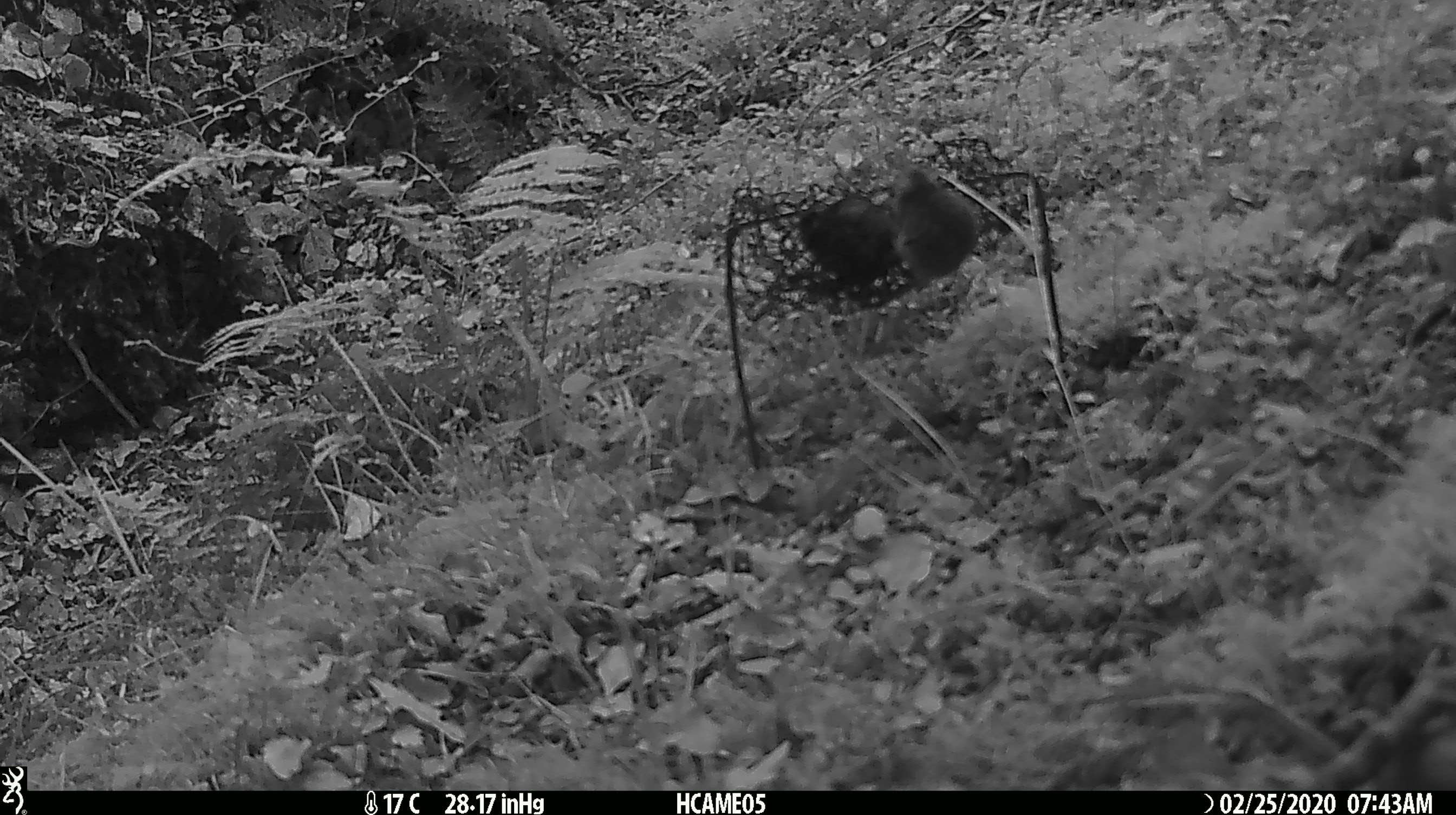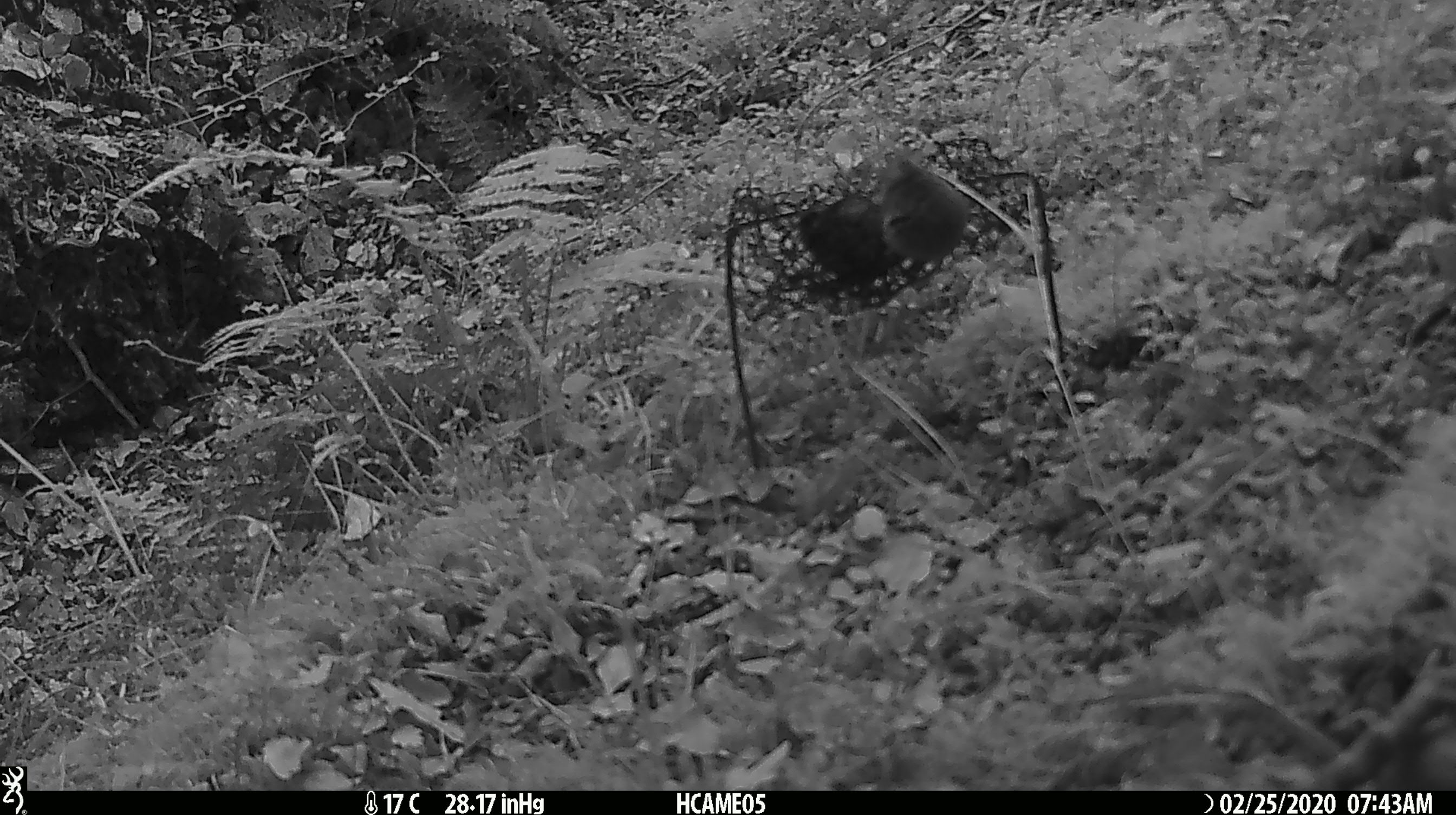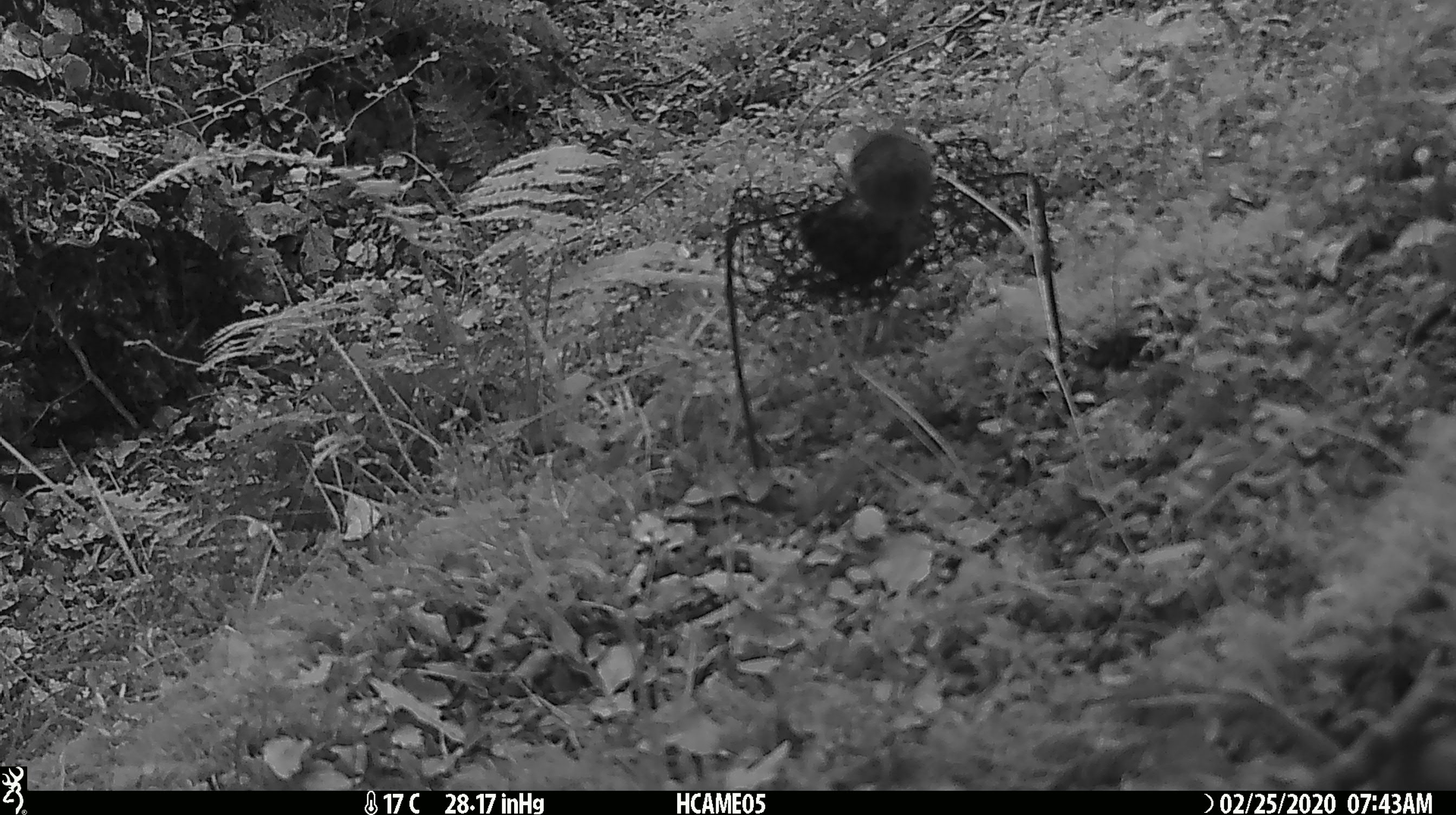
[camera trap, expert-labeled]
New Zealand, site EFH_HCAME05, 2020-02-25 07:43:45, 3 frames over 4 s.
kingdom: Animalia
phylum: Chordata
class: Mammalia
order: Rodentia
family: Muridae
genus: Mus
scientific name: Mus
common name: mouse